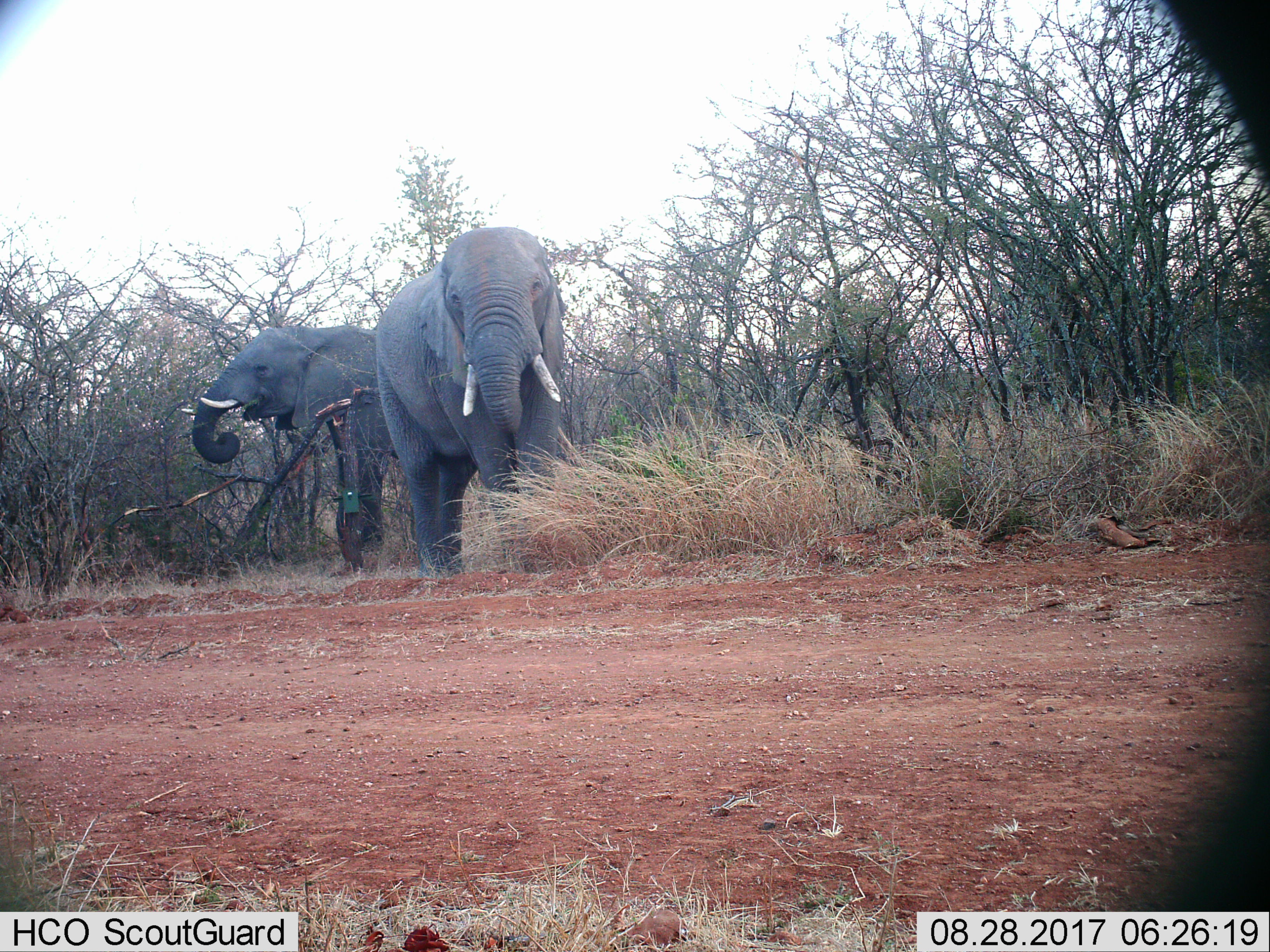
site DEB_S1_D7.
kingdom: Animalia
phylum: Chordata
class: Mammalia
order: Proboscidea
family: Elephantidae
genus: Loxodonta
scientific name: Loxodonta africana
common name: african bush elephant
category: elephant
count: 2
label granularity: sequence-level